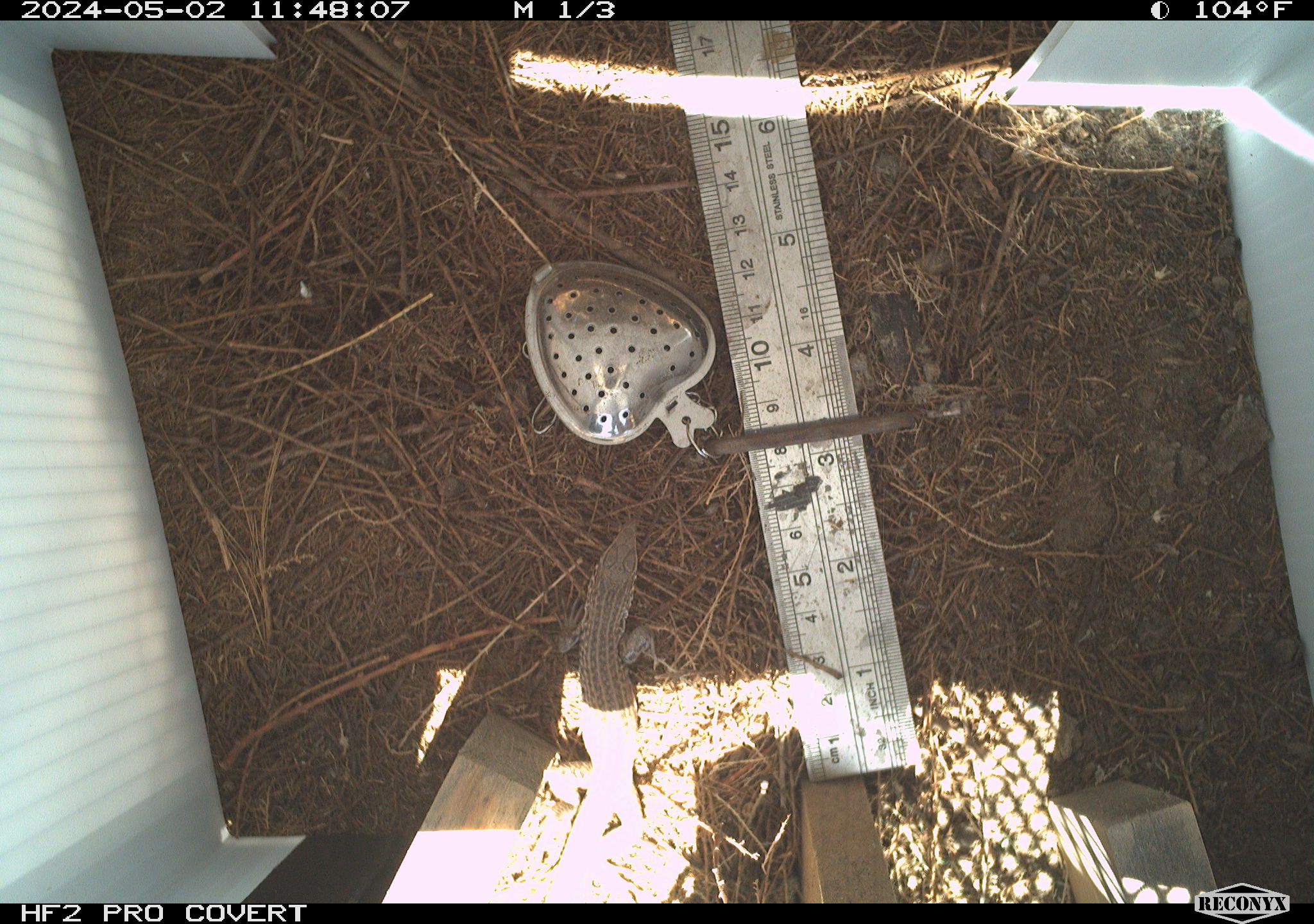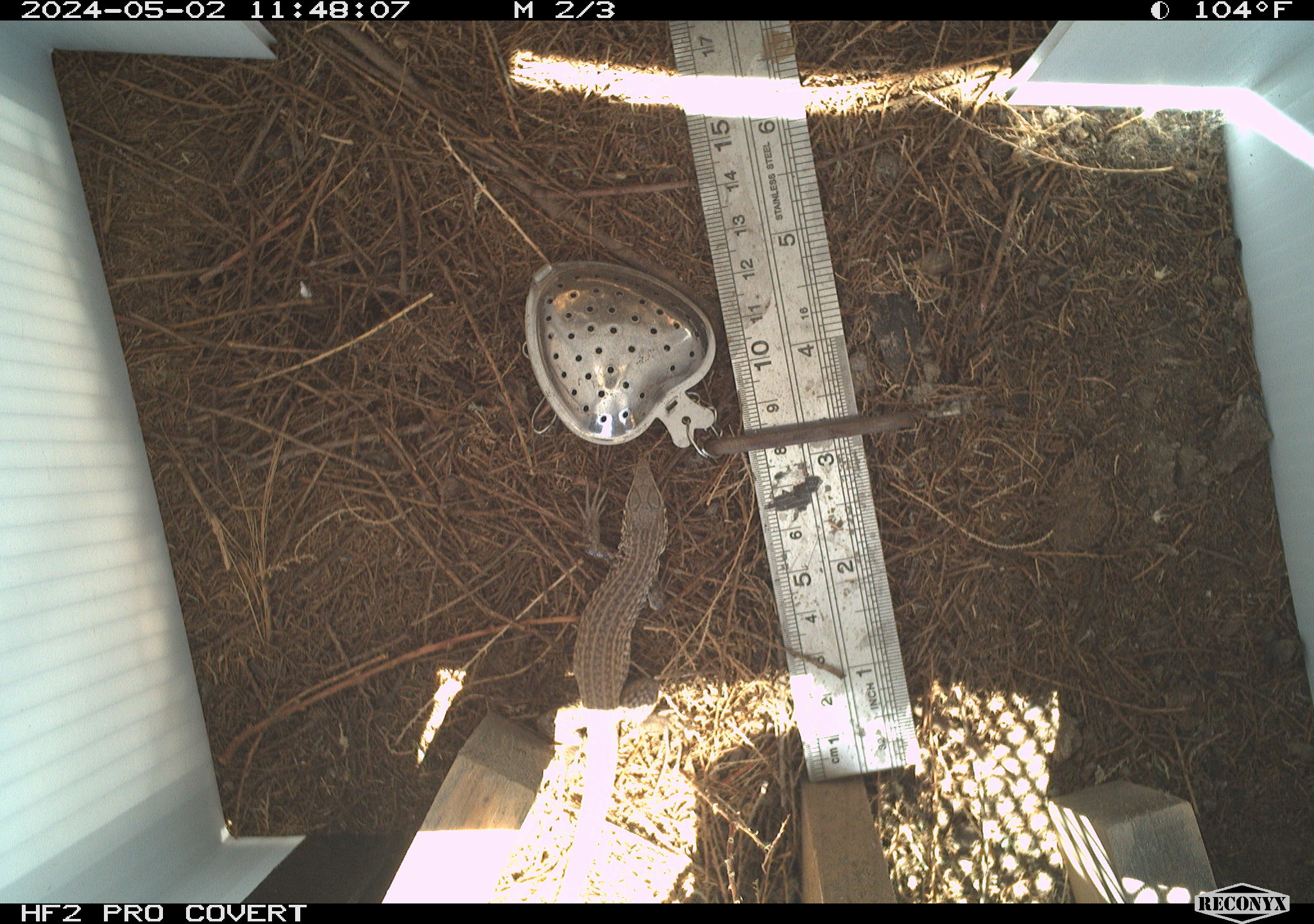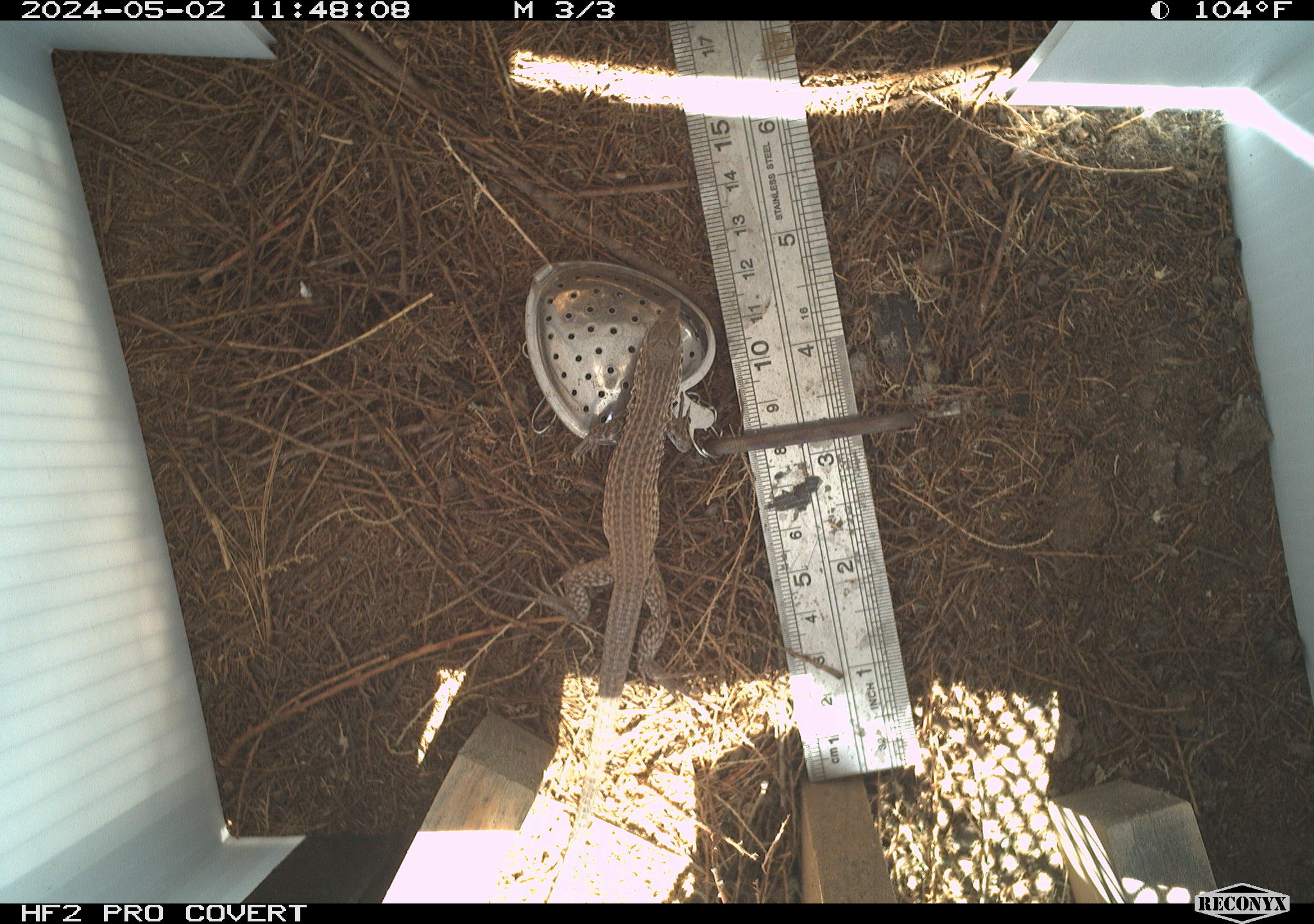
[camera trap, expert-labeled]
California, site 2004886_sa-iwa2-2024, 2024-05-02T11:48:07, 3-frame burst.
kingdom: Animalia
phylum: Chordata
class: Reptilia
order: Squamata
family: Teiidae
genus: Aspidoscelis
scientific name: Aspidoscelis tigris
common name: western whiptail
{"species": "western whiptail (Aspidoscelis tigris)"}